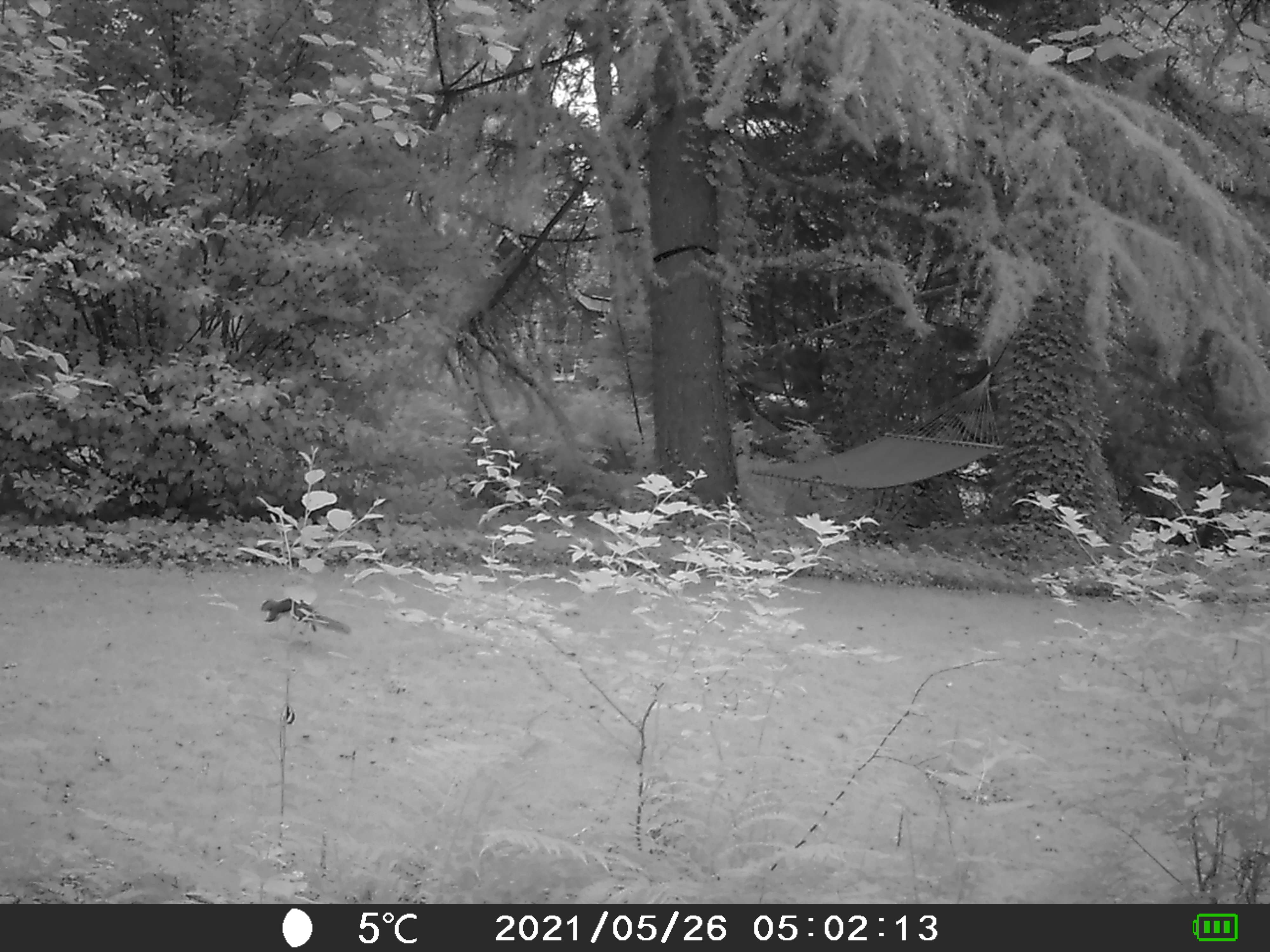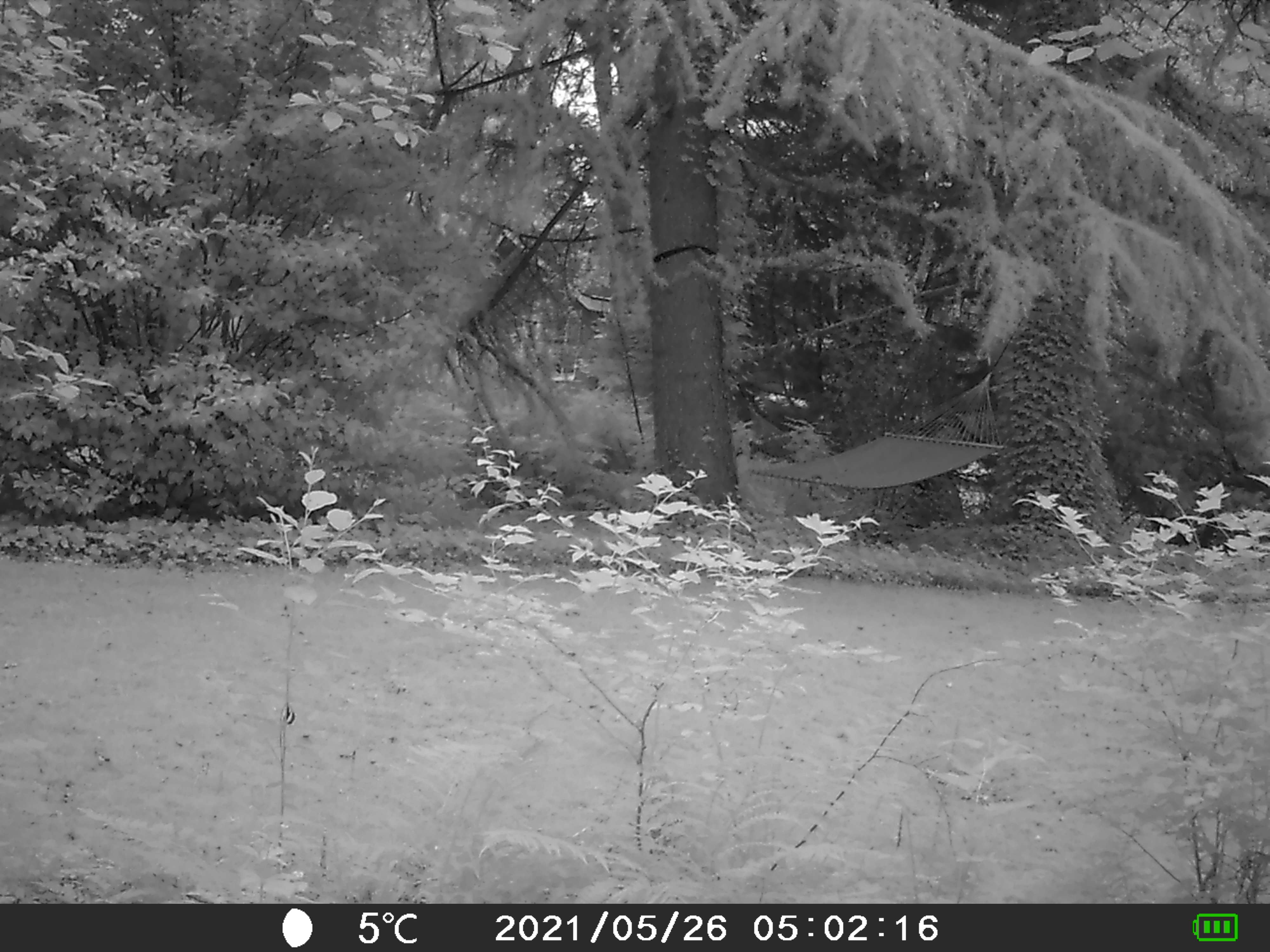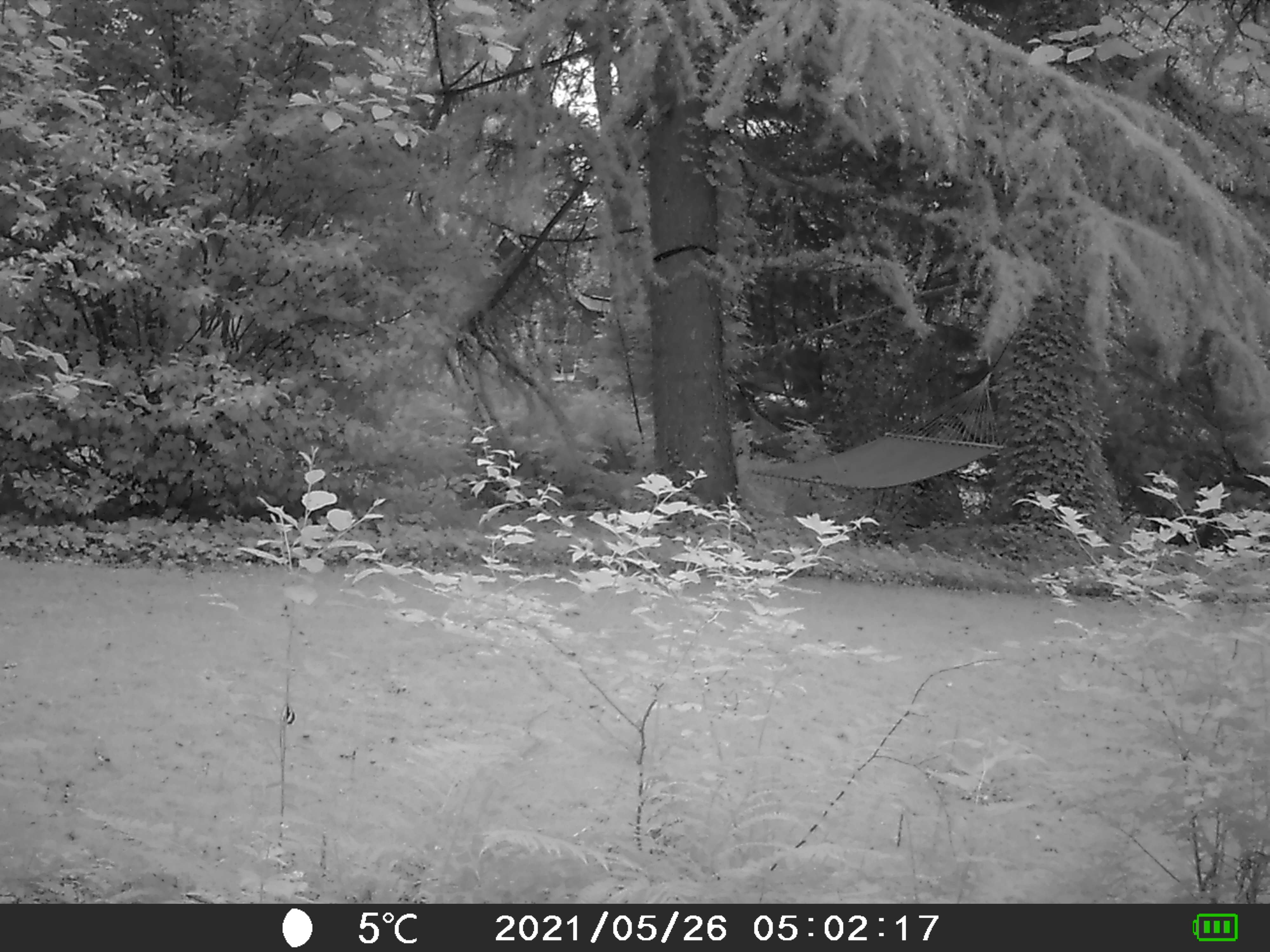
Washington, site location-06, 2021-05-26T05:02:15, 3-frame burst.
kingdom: Animalia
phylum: Chordata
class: Mammalia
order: Rodentia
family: Sciuridae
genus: Sciurus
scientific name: Sciurus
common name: squirrel